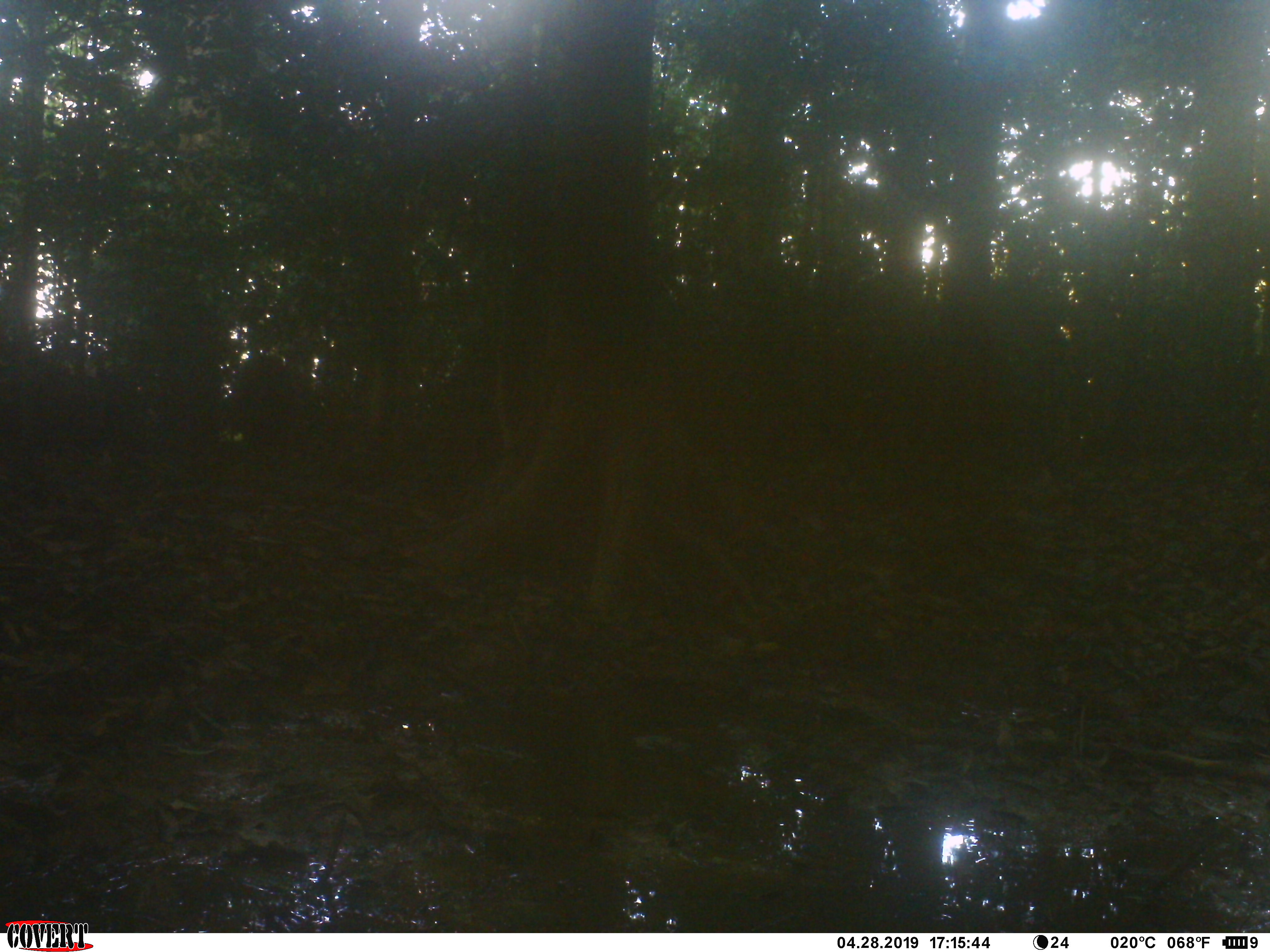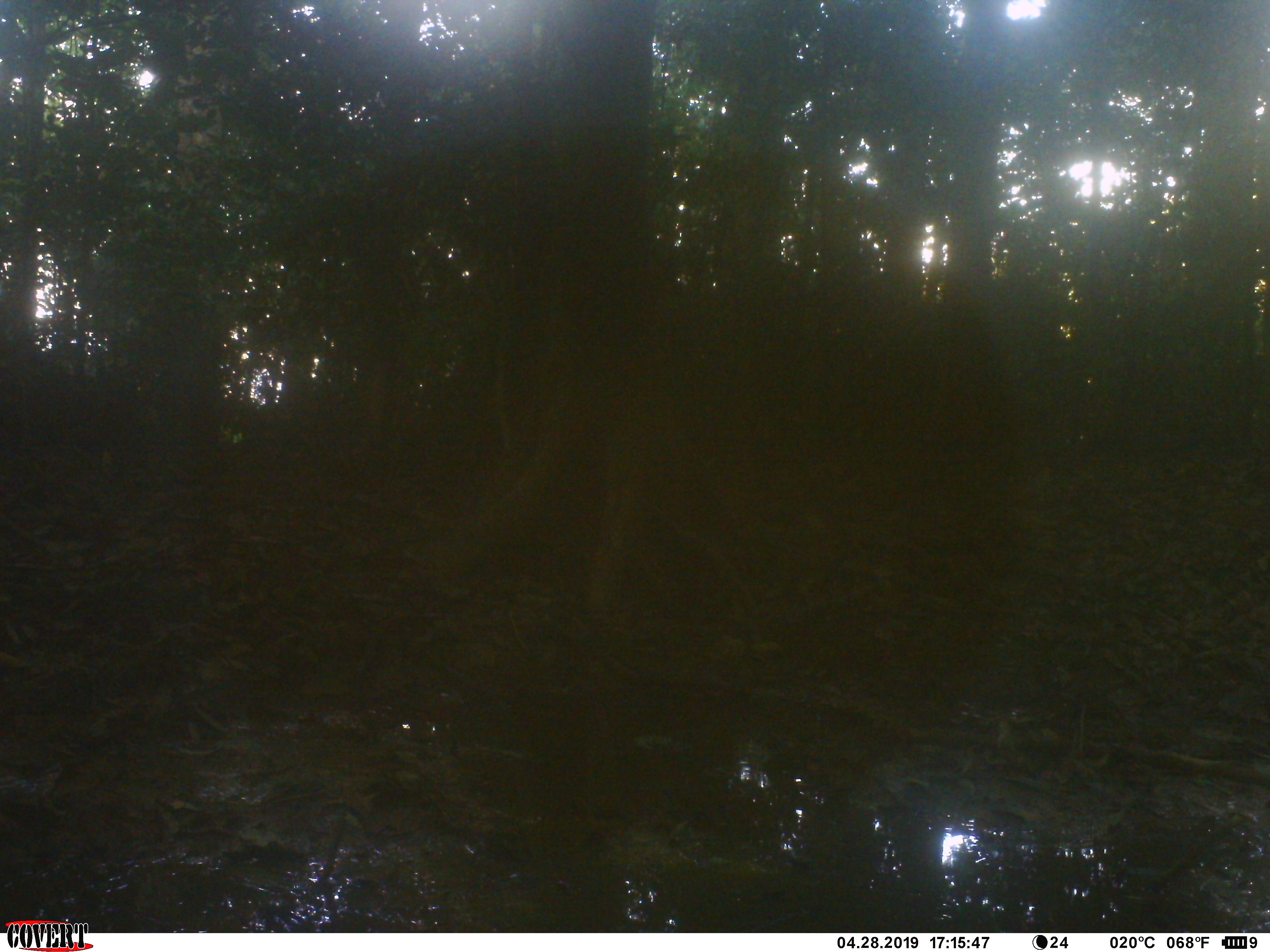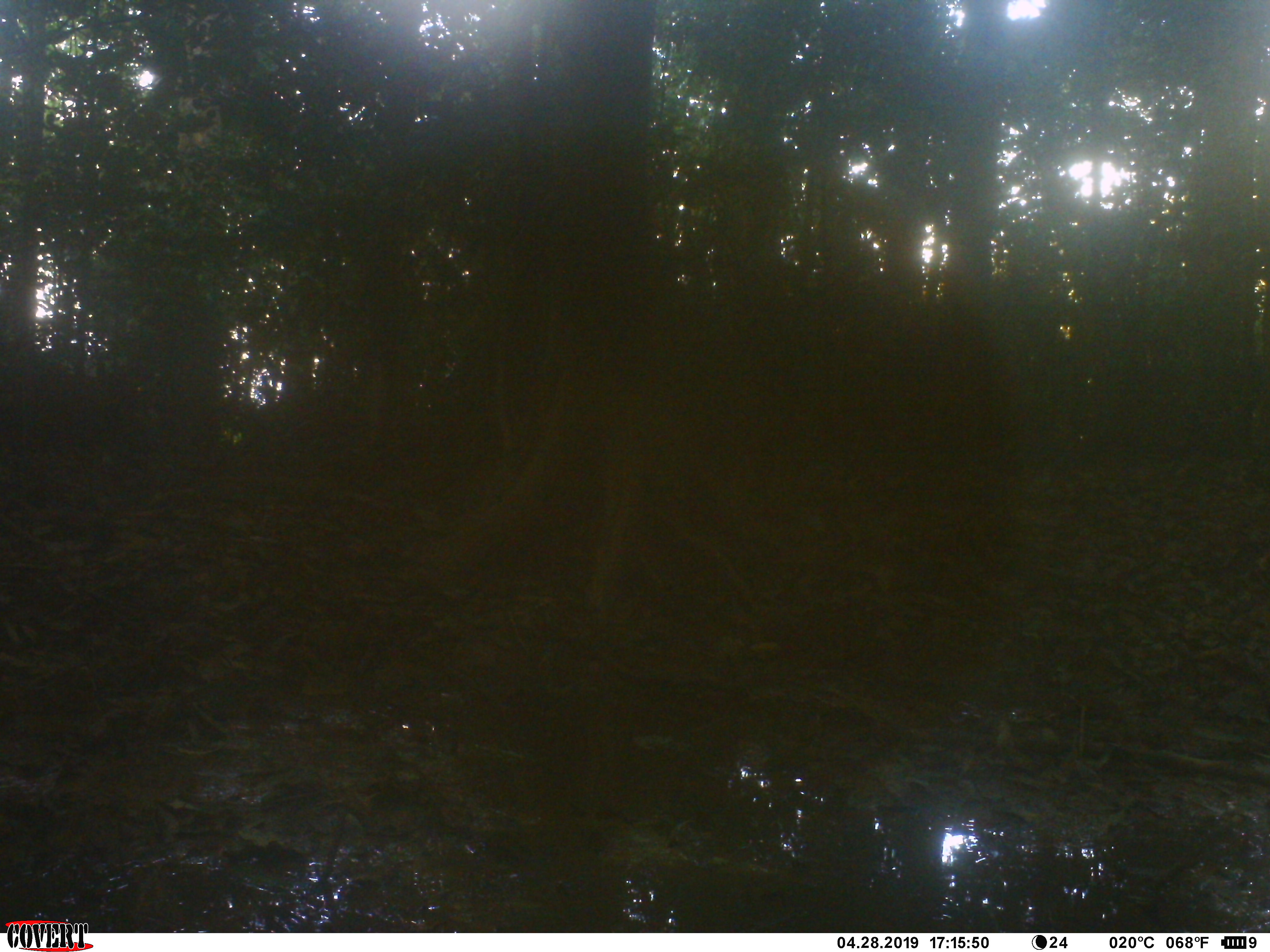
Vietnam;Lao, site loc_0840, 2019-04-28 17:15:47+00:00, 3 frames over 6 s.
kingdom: Animalia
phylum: Chordata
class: Mammalia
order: Artiodactyla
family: Suidae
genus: Sus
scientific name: Sus scrofa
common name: eurasian wild pig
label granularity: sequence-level